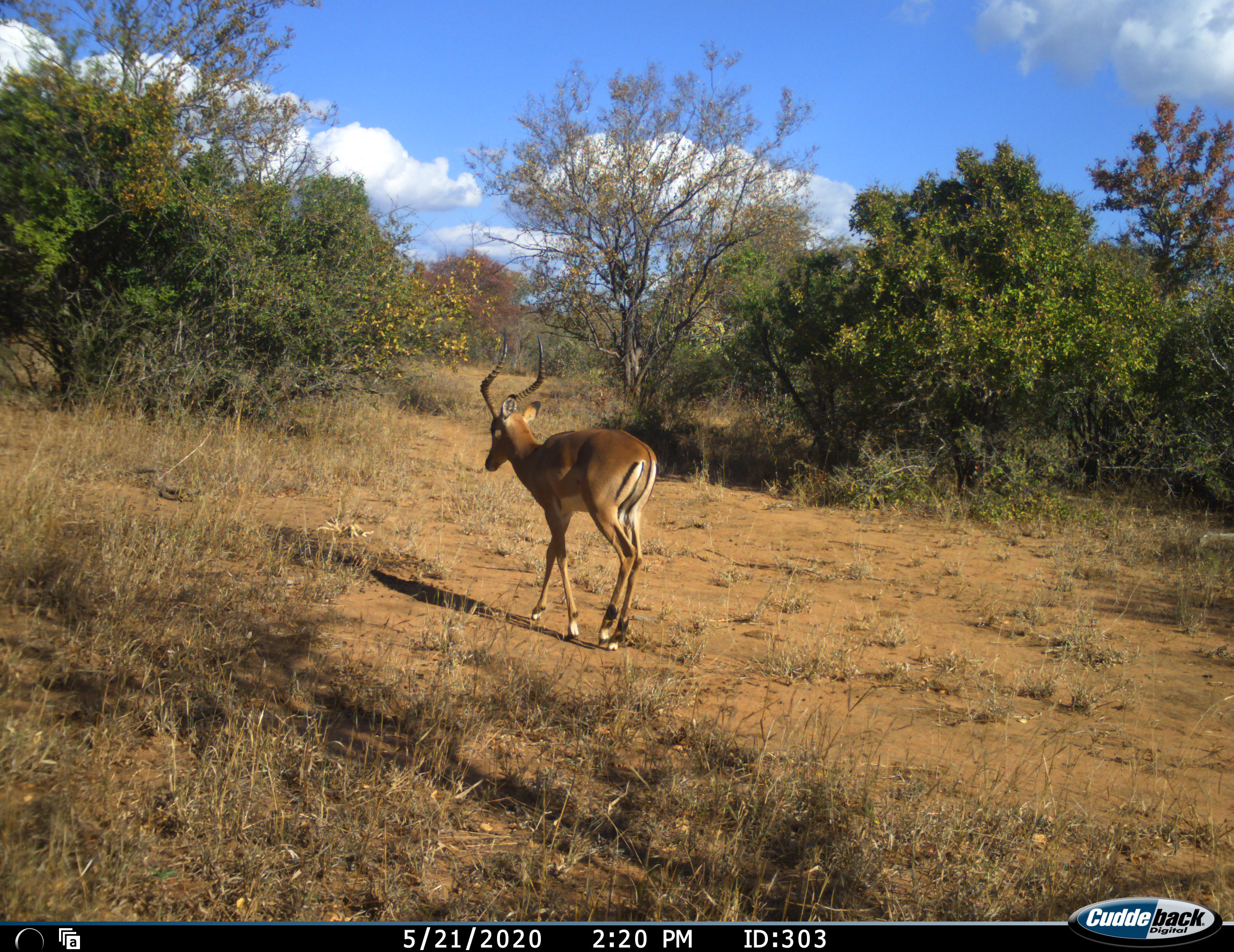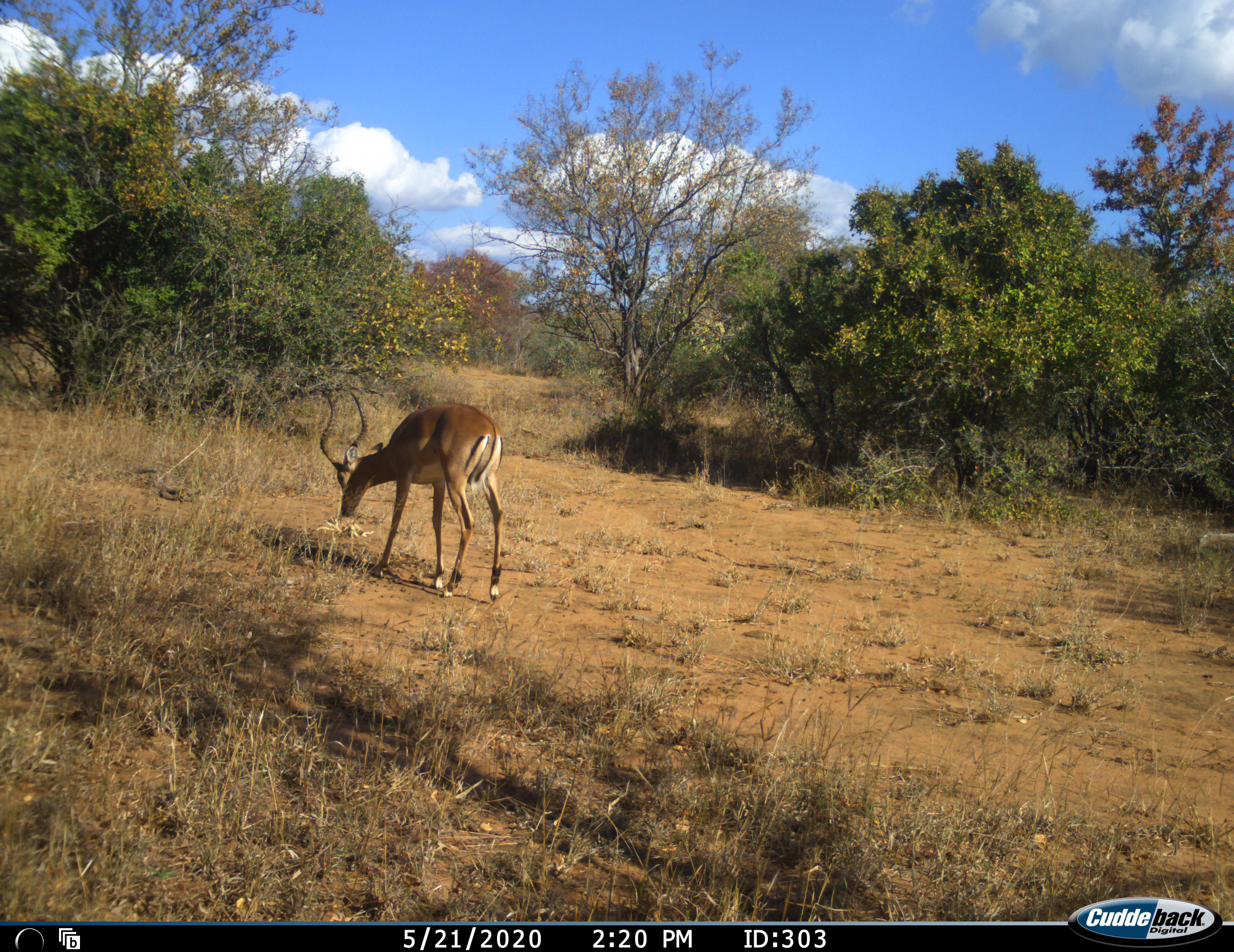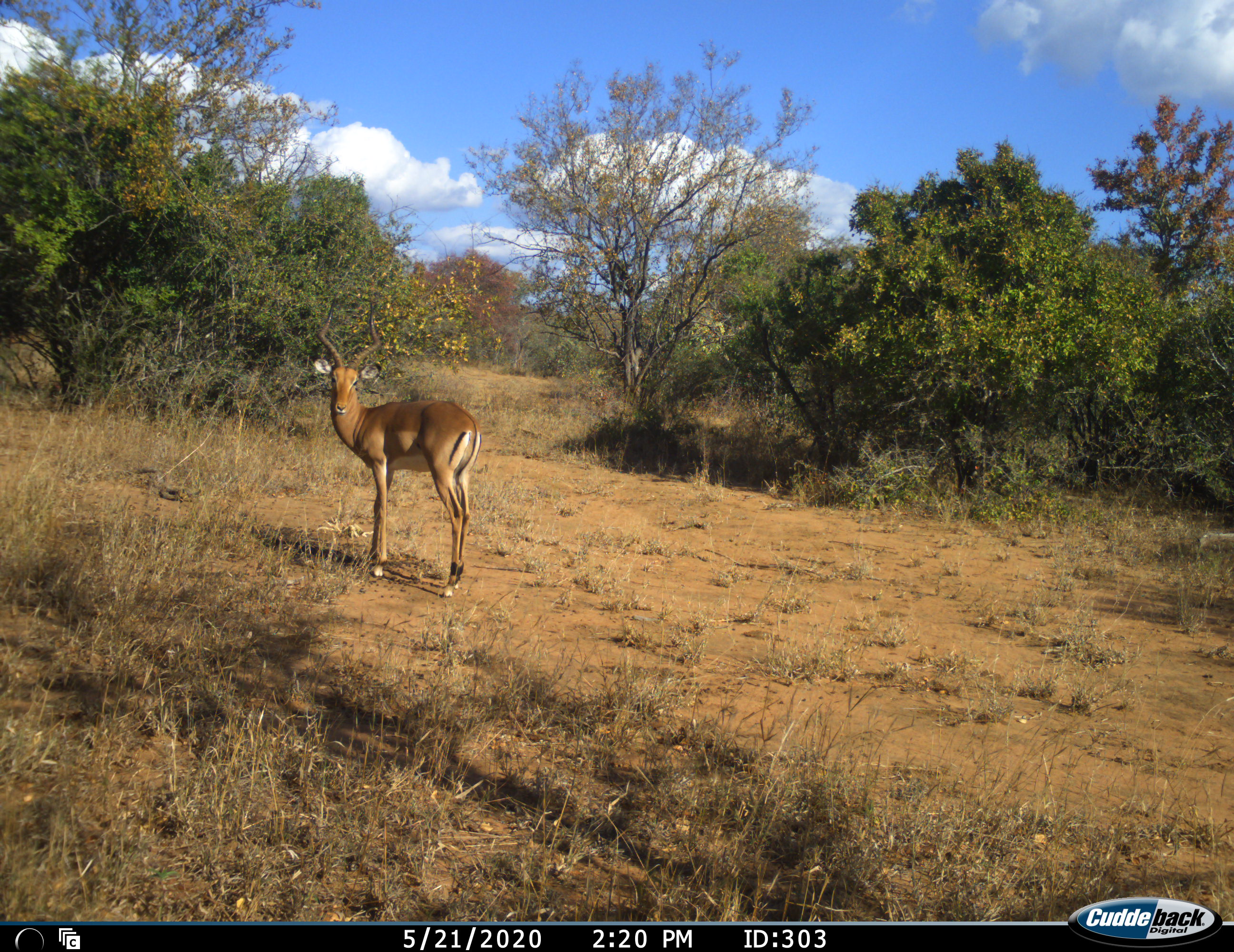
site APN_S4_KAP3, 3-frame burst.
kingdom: Animalia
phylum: Chordata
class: Mammalia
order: Artiodactyla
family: Bovidae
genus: Aepyceros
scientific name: Aepyceros melampus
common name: impala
Impala (Aepyceros melampus), count 1. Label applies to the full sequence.